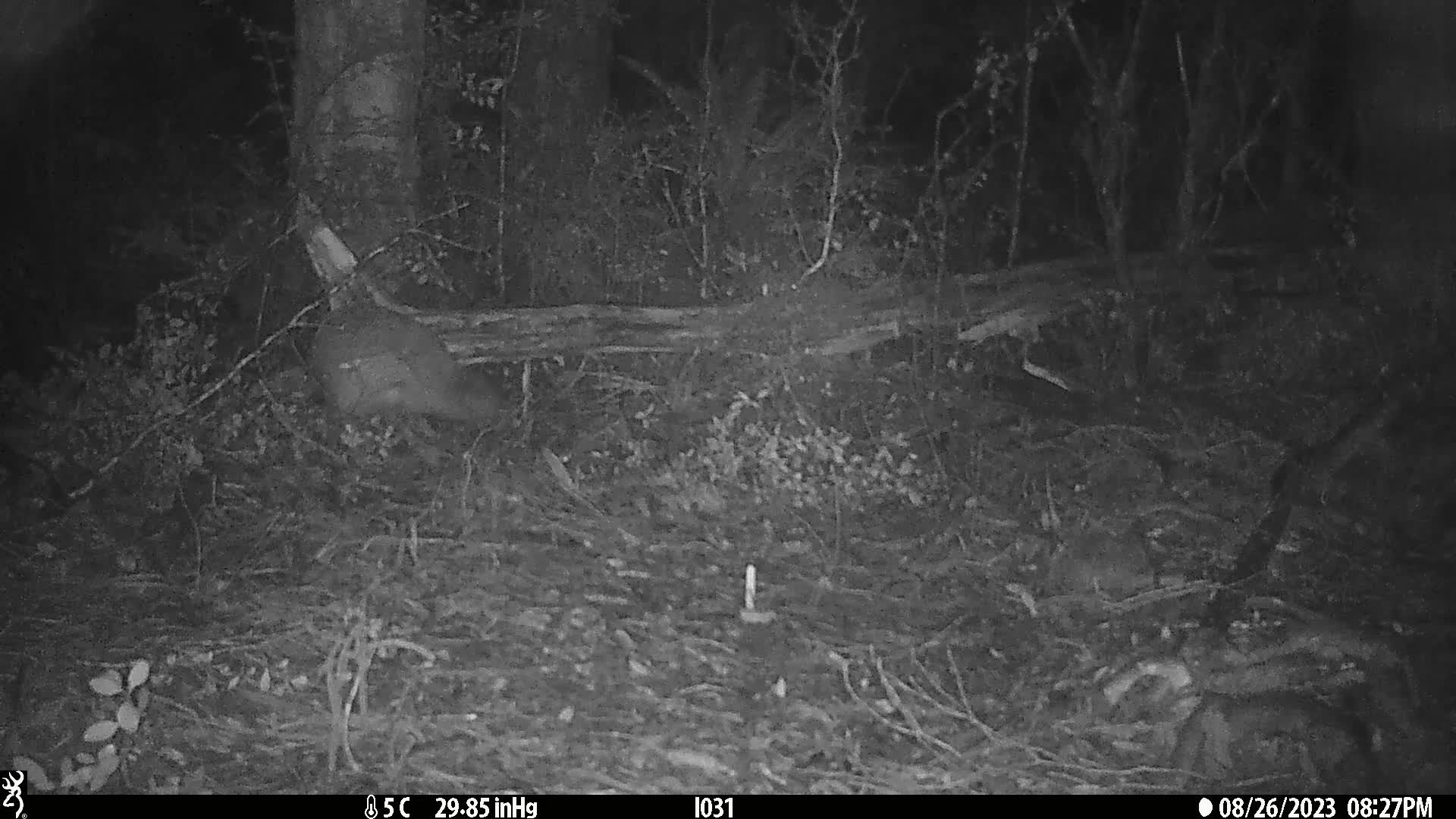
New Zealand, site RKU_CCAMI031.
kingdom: Animalia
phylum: Chordata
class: Aves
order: Apterygiformes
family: Apterygidae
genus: Apteryx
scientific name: Apteryx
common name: kiwi